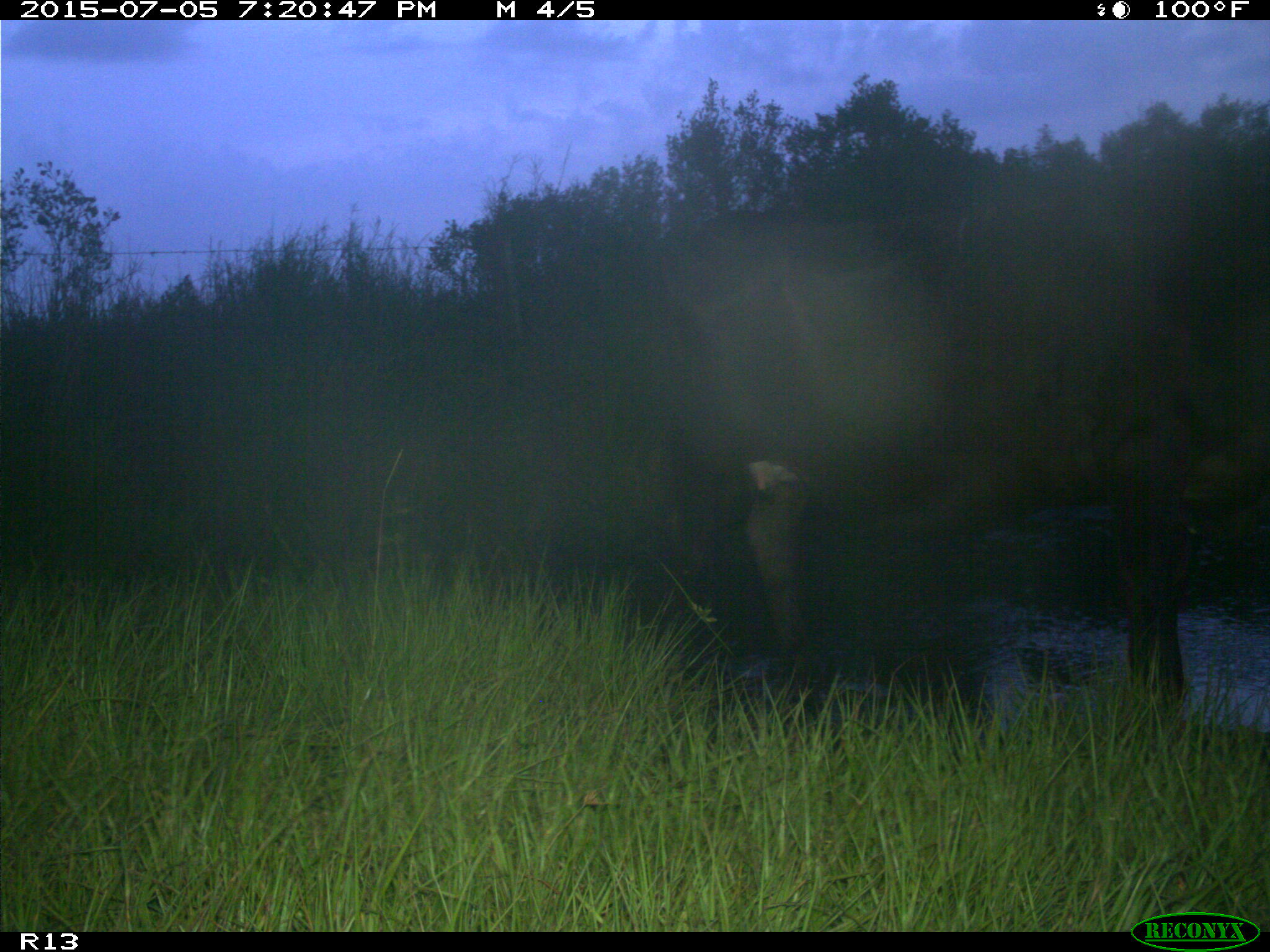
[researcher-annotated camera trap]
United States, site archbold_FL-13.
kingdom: Animalia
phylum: Chordata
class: Mammalia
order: Artiodactyla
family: Bovidae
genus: Bos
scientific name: Bos taurus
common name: domestic cow